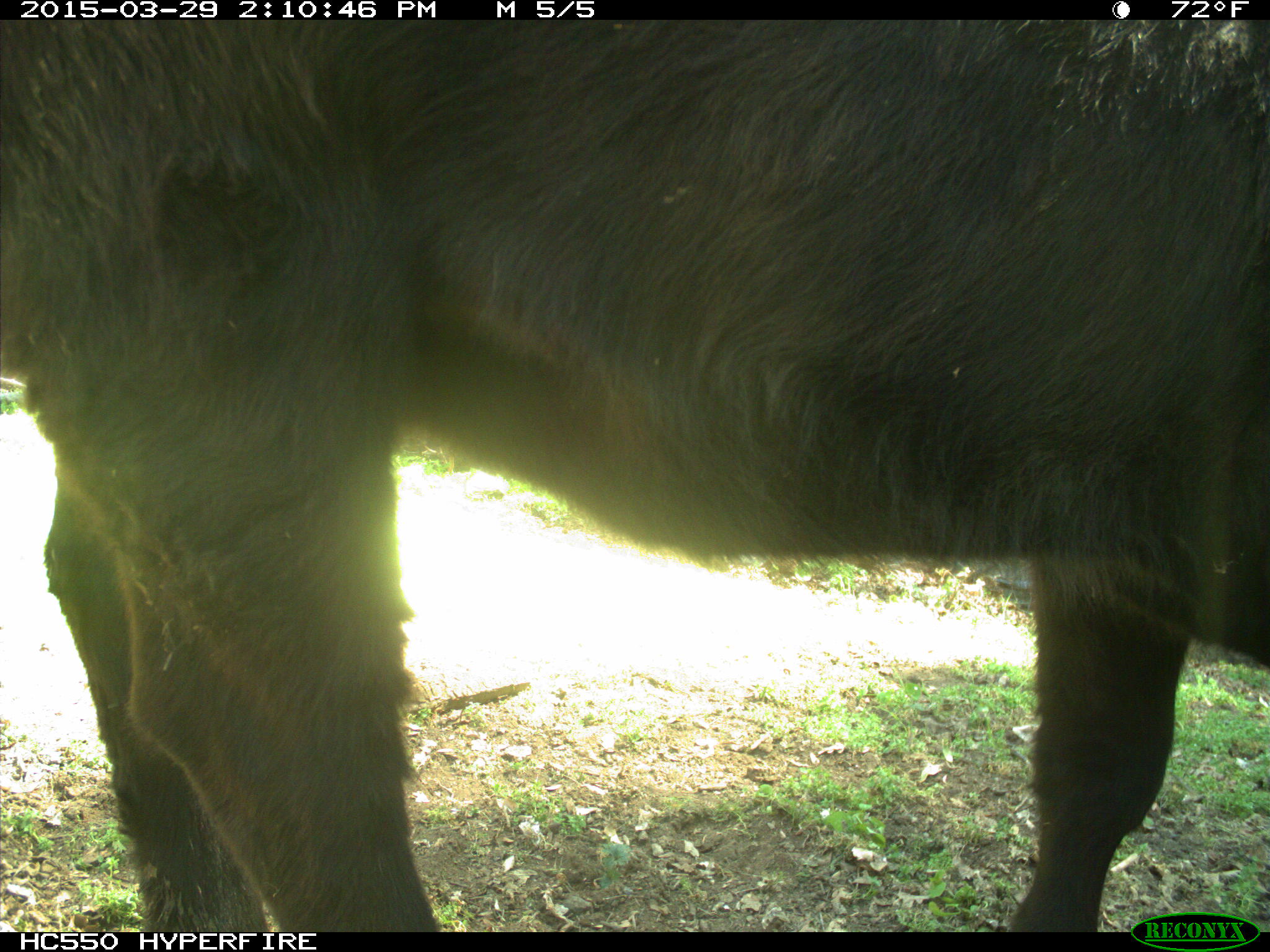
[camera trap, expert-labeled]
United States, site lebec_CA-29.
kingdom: Animalia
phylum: Chordata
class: Mammalia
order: Artiodactyla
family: Bovidae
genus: Bos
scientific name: Bos taurus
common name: domestic cow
Bos taurus (domestic cow).